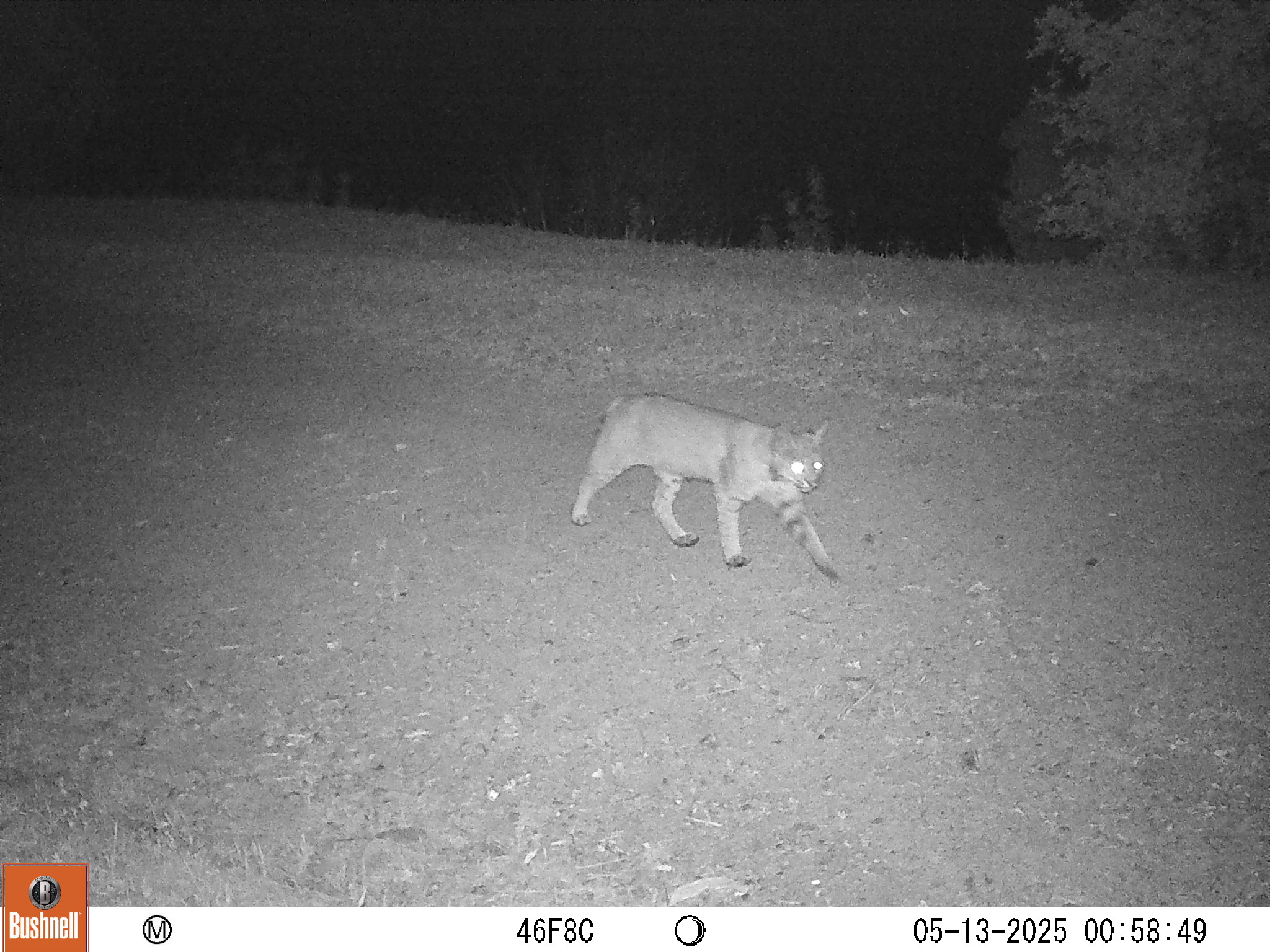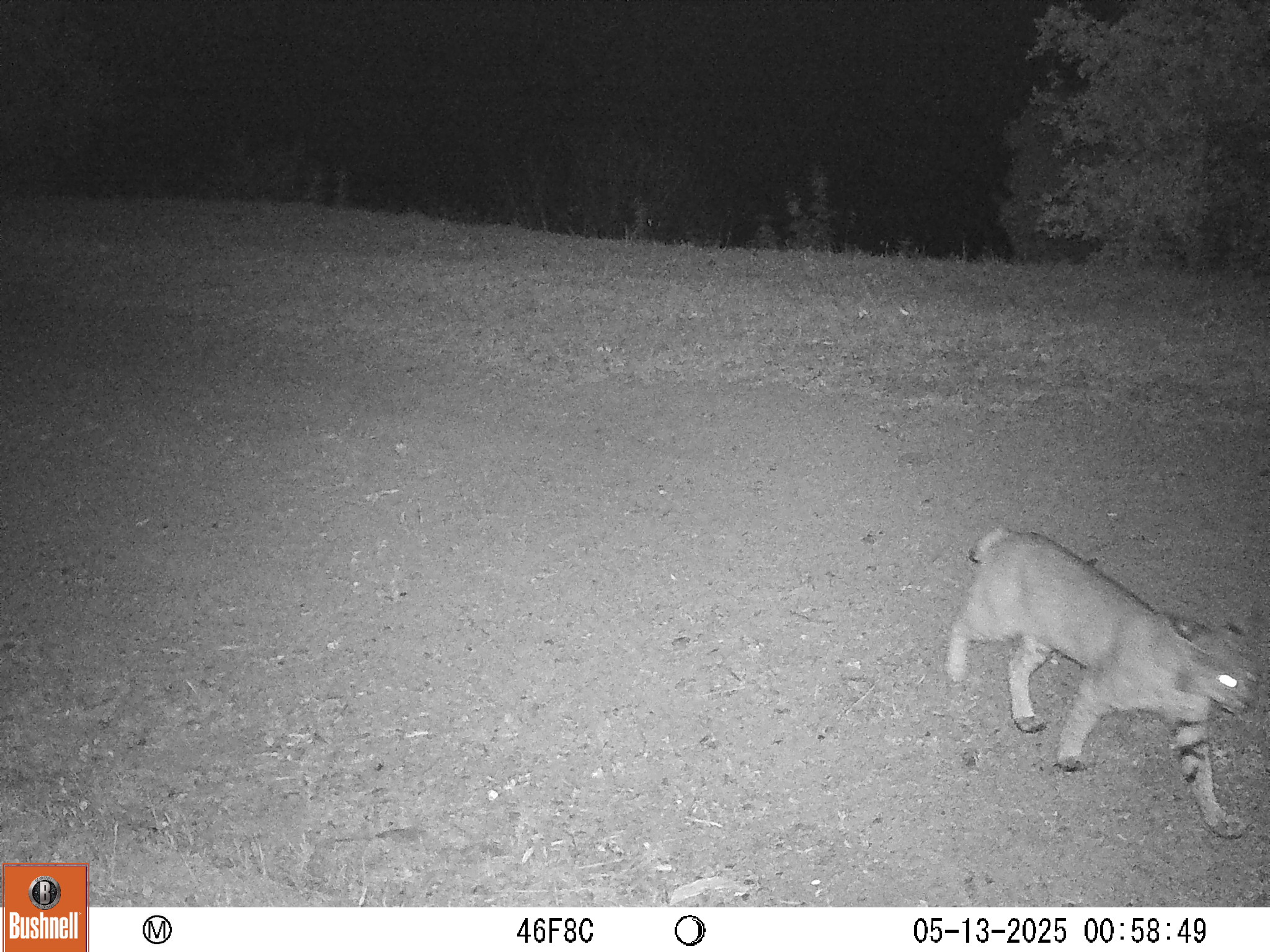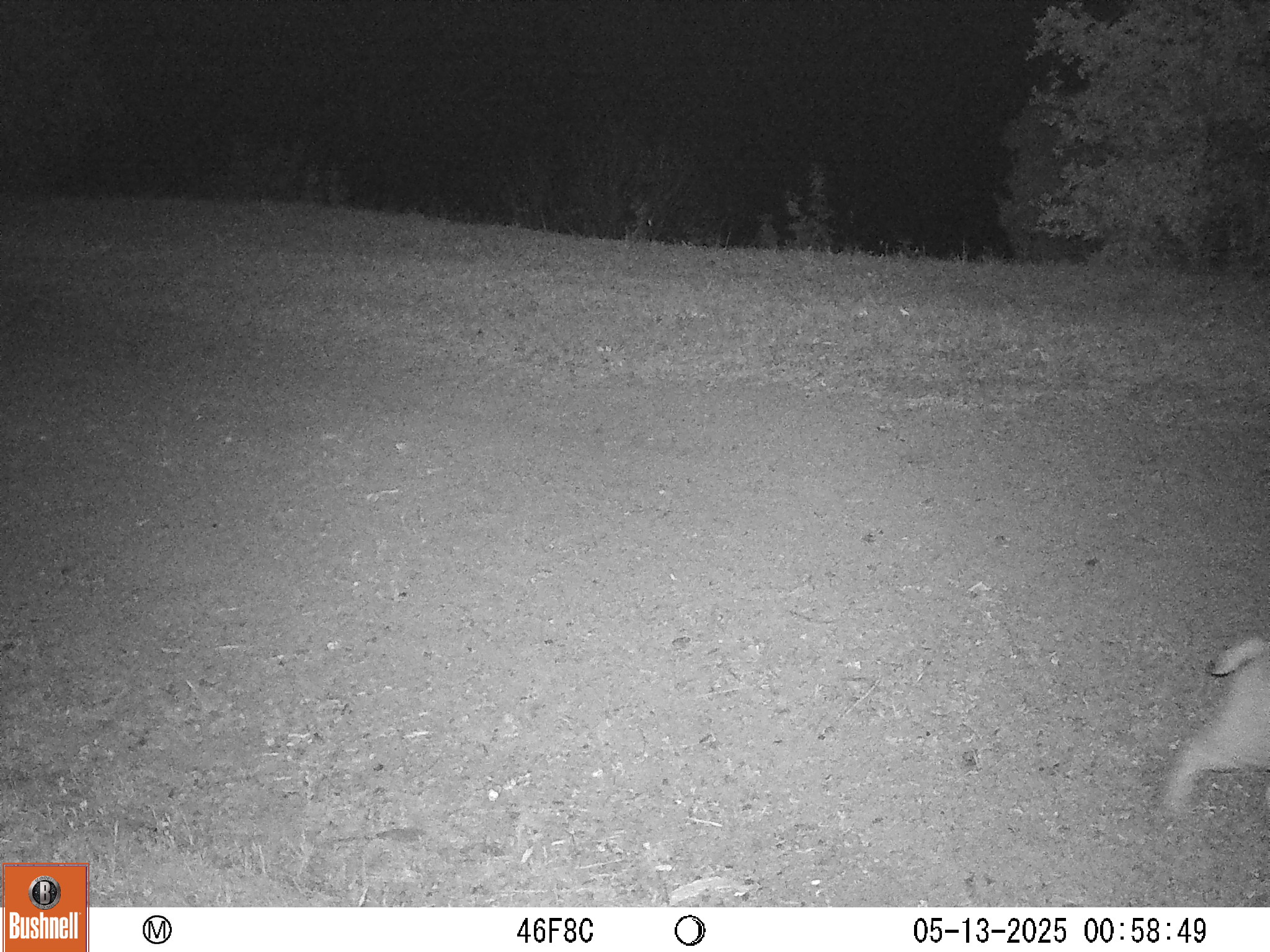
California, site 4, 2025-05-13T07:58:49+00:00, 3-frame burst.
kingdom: Animalia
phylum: Chordata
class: Mammalia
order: Carnivora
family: Felidae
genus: Lynx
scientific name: Lynx rufus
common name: bobcat